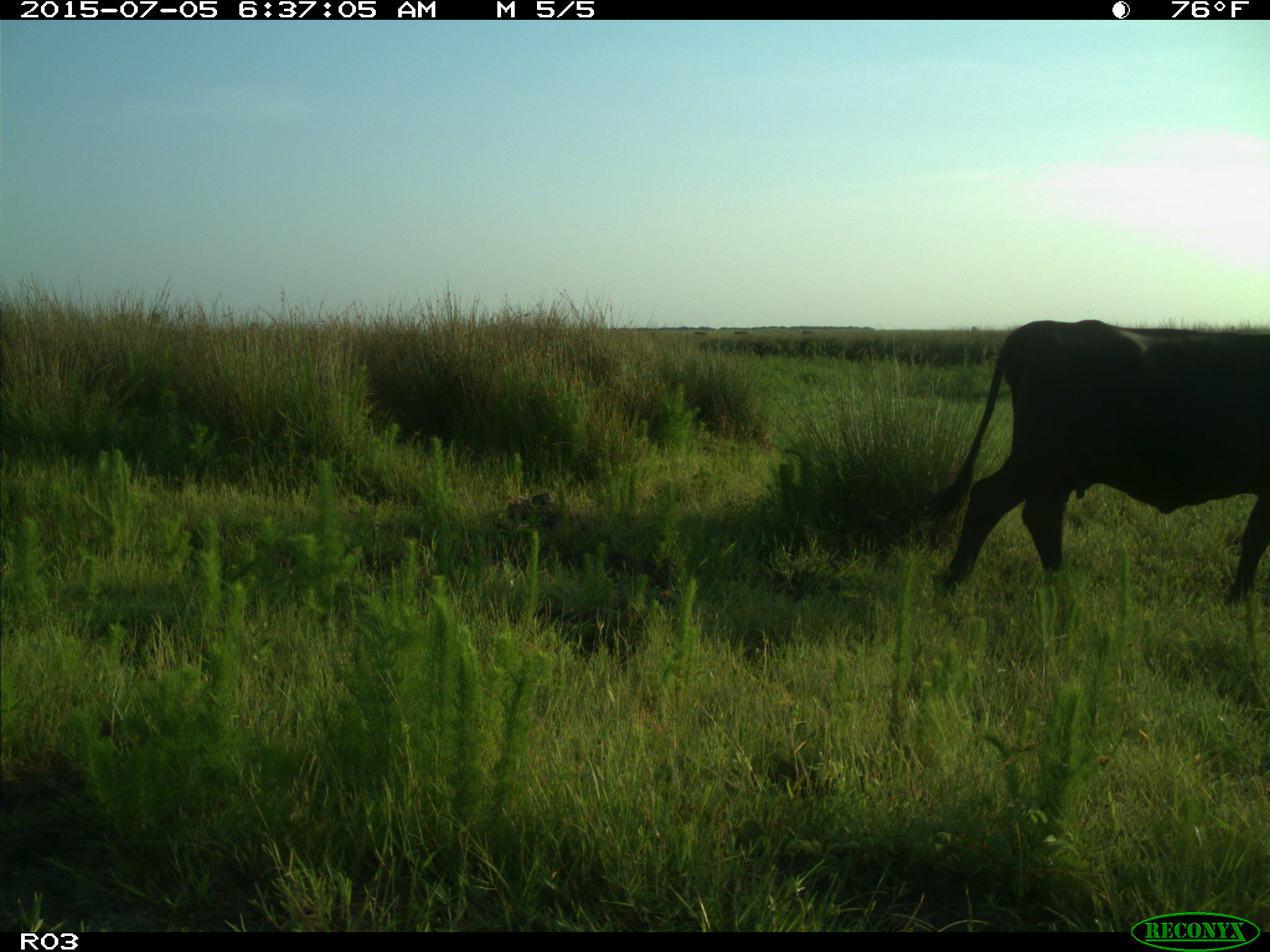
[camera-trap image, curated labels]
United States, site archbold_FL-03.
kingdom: Animalia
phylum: Chordata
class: Mammalia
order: Artiodactyla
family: Bovidae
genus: Bos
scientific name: Bos taurus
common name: domestic cow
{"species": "Bos taurus (domestic cow)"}